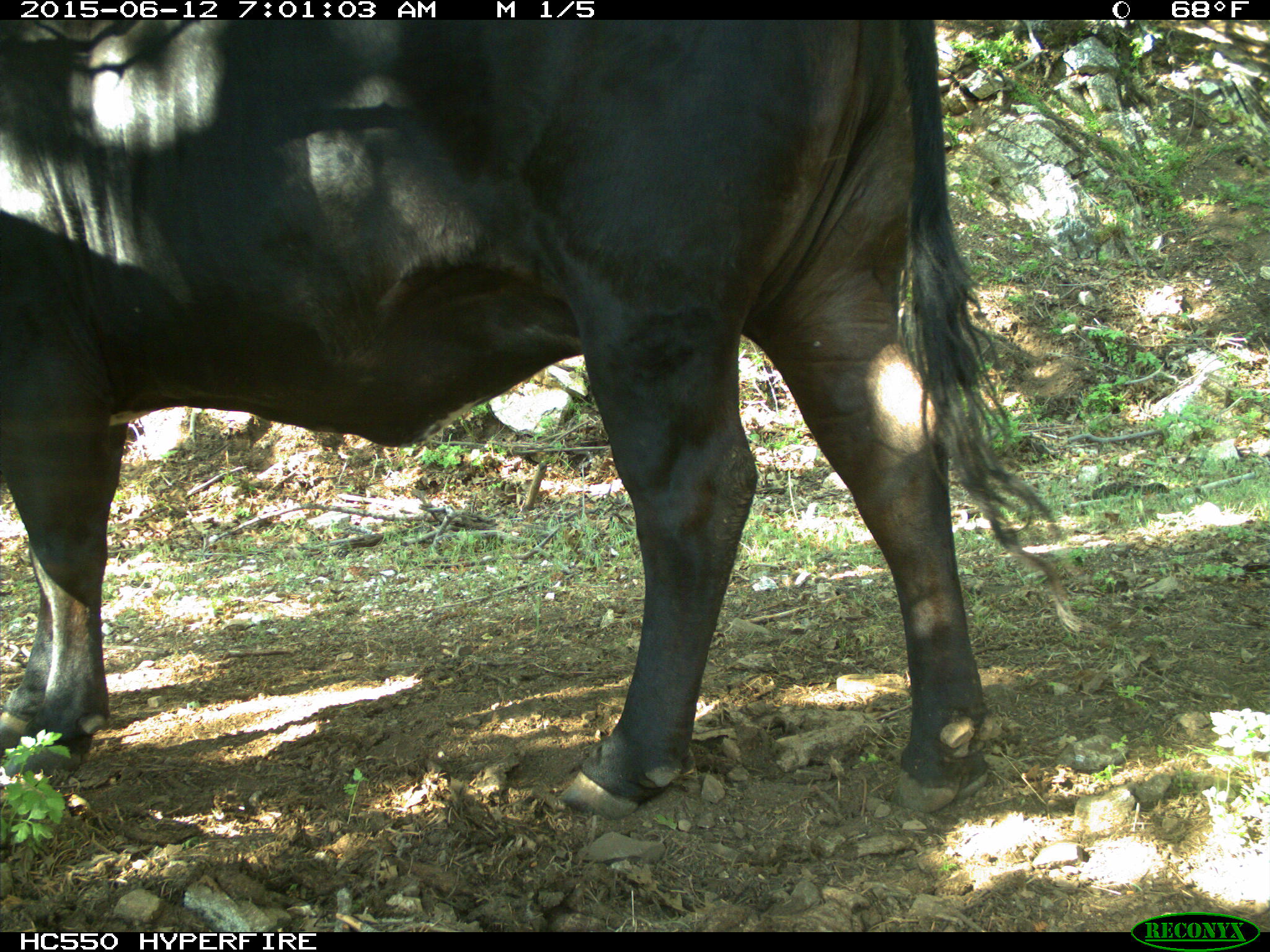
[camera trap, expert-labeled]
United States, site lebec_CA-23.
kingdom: Animalia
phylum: Chordata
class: Mammalia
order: Artiodactyla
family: Bovidae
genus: Bos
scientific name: Bos taurus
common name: domestic cow